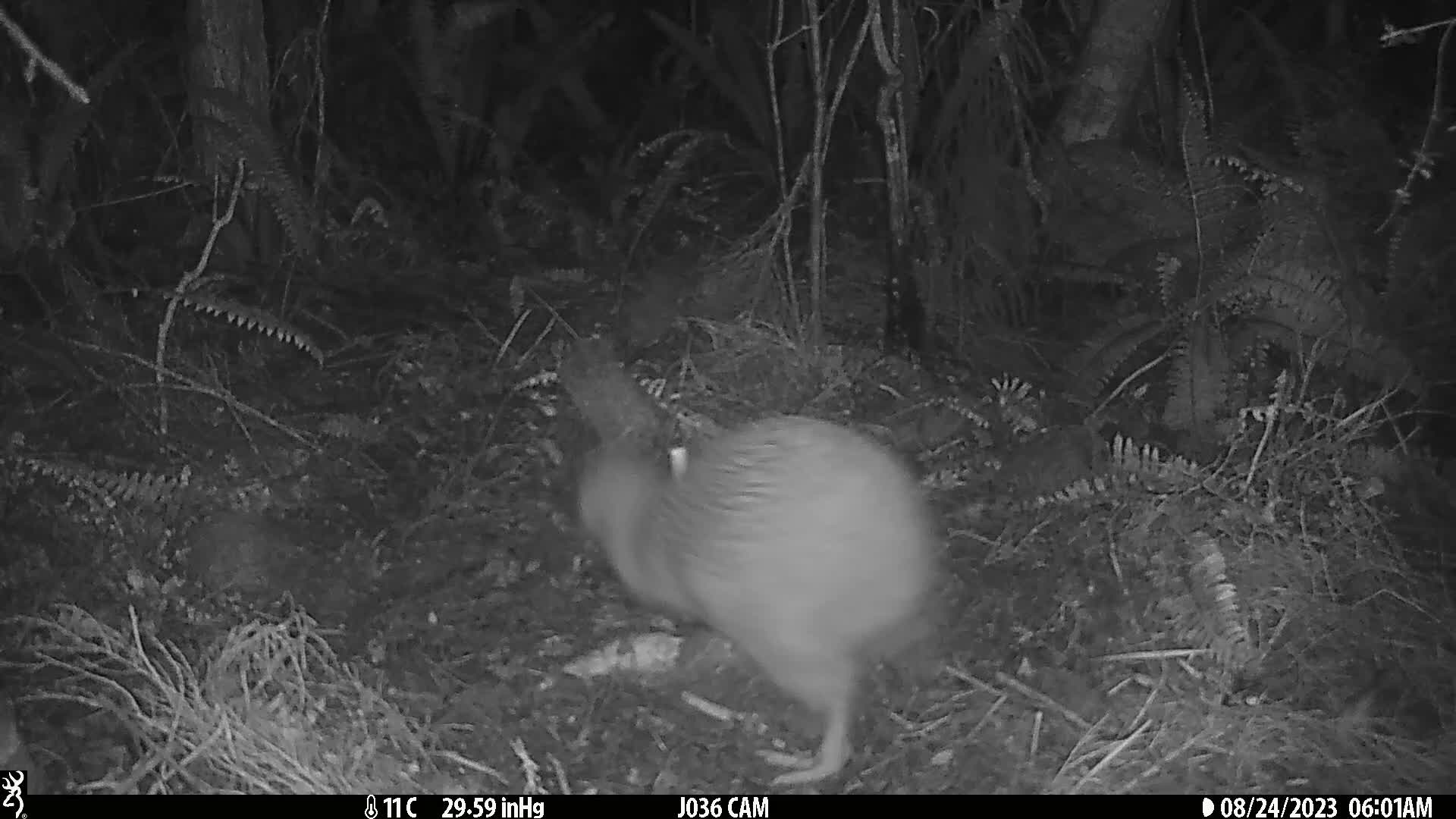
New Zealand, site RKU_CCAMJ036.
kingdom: Animalia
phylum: Chordata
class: Aves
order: Apterygiformes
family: Apterygidae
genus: Apteryx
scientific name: Apteryx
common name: kiwi